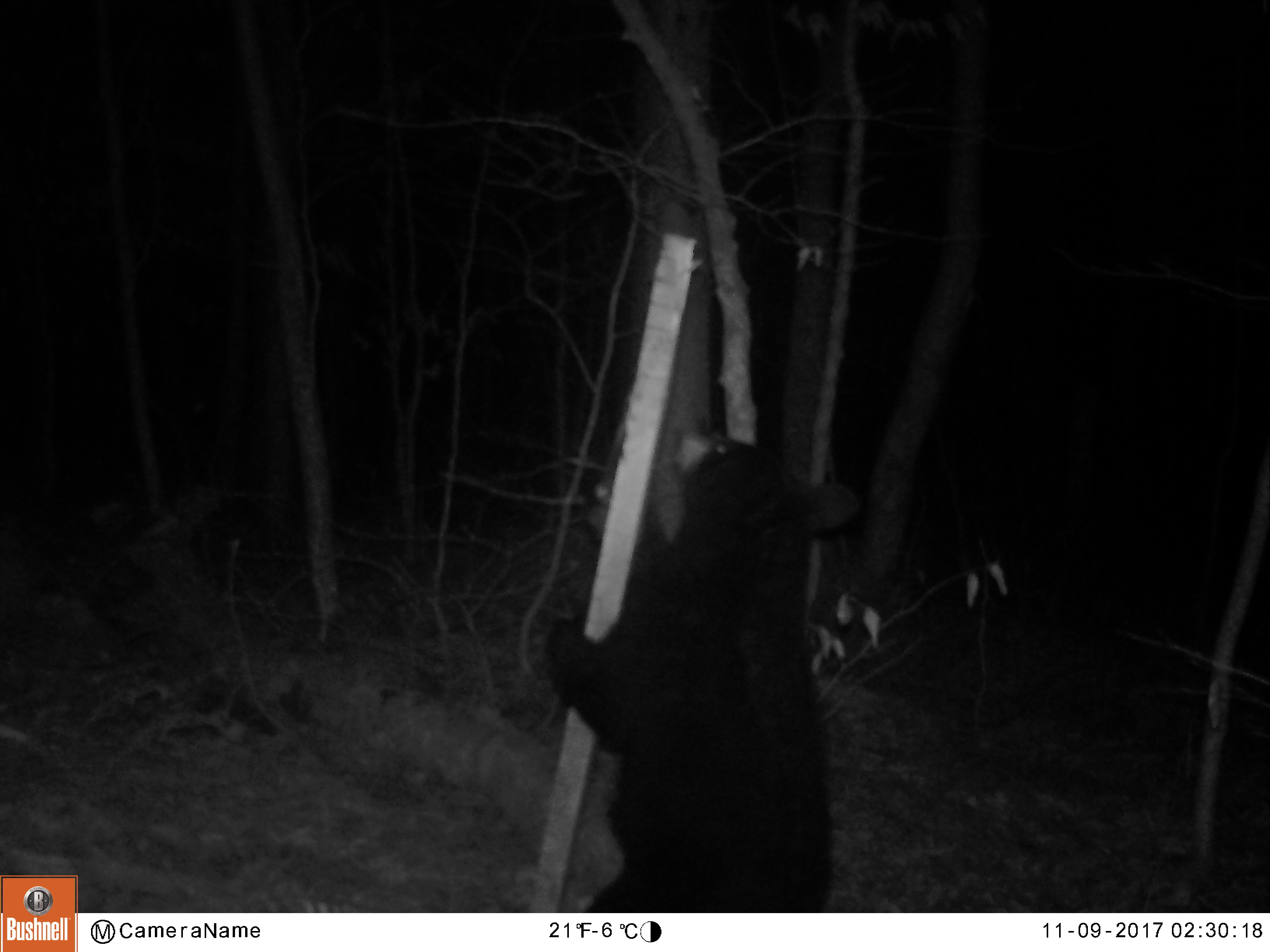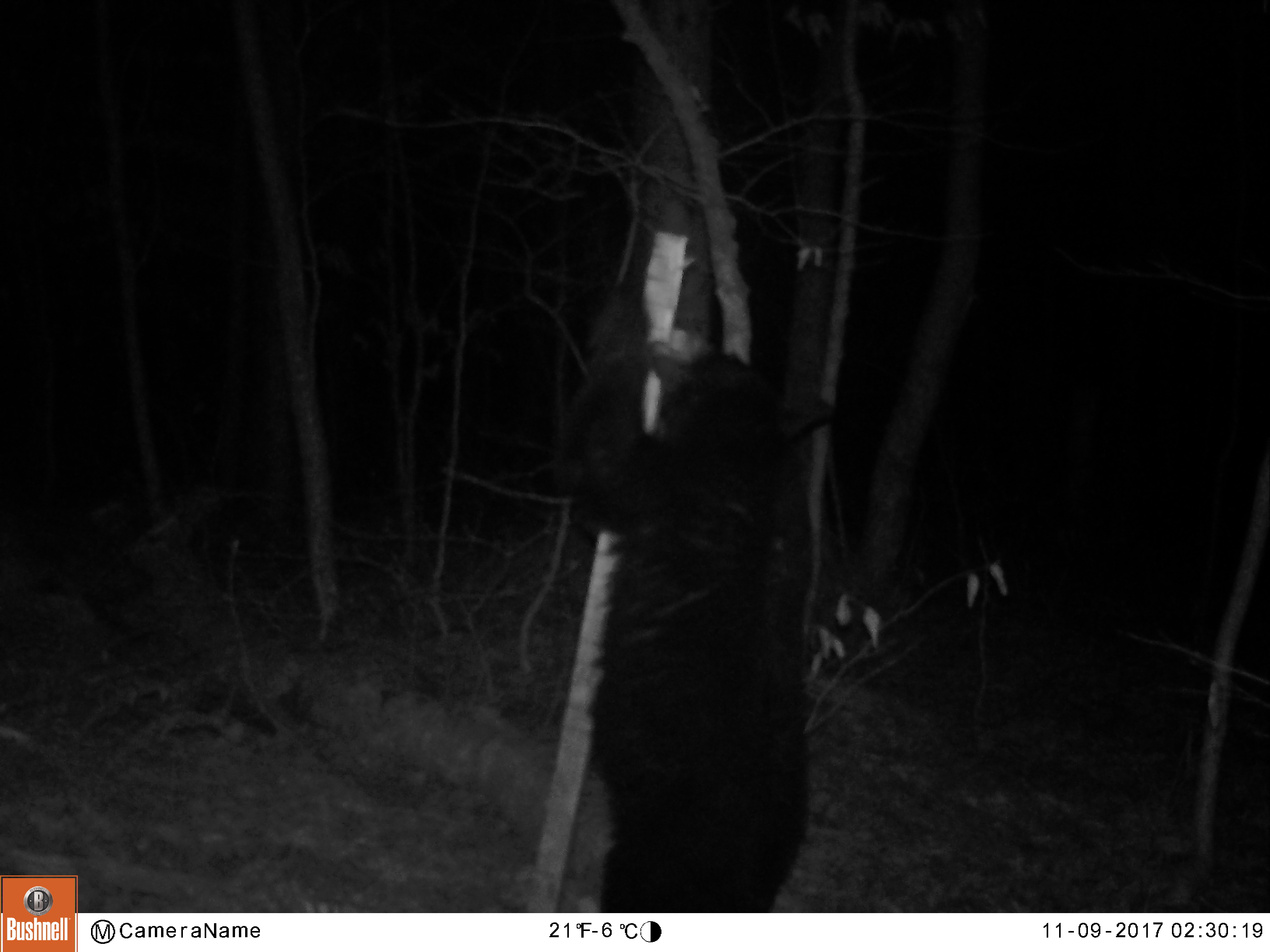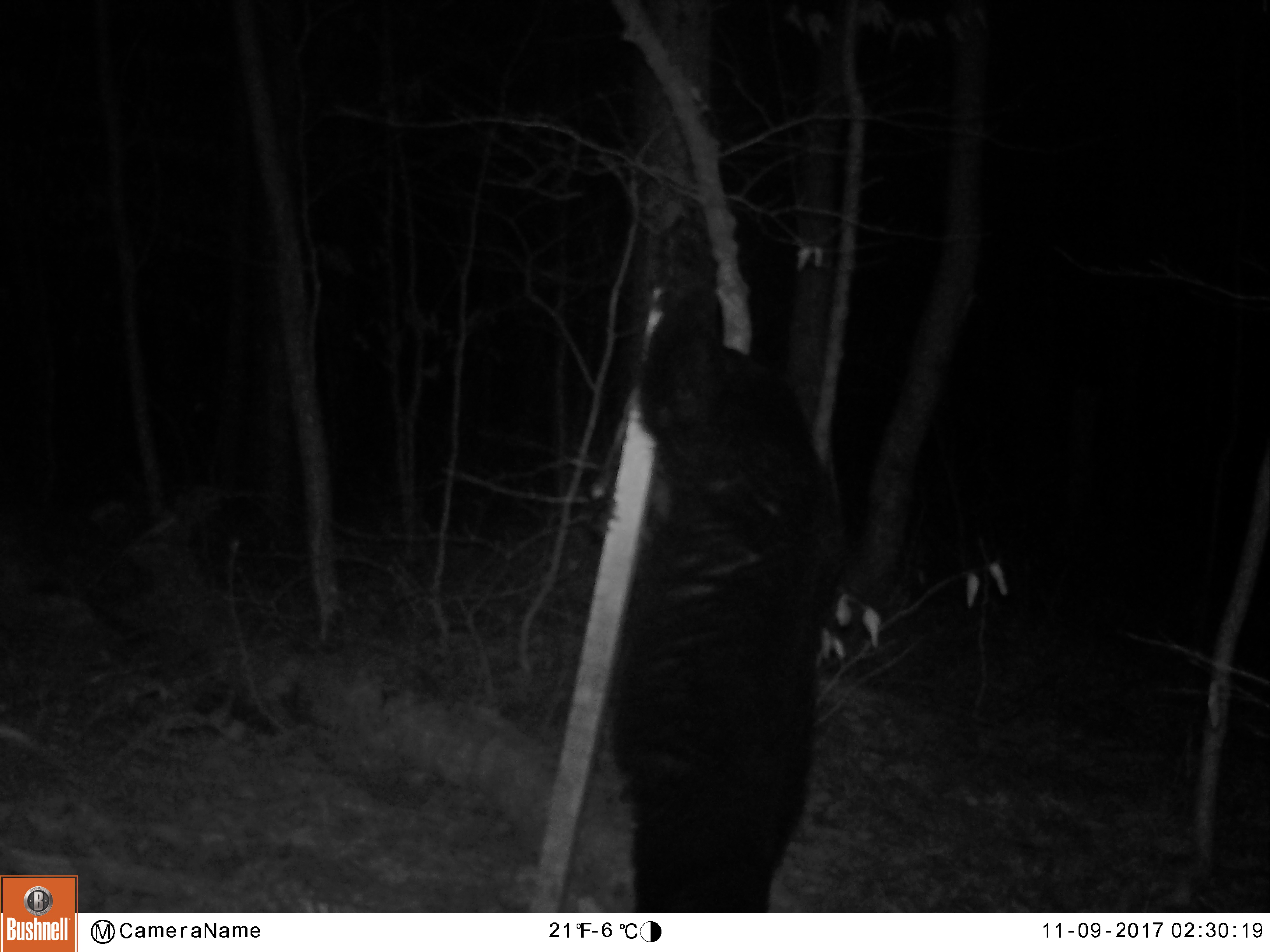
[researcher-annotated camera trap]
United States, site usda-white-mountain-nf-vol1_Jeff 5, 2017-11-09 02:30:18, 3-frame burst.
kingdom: Animalia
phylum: Chordata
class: Mammalia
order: Carnivora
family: Ursidae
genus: Ursus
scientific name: Ursus americanus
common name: black bear